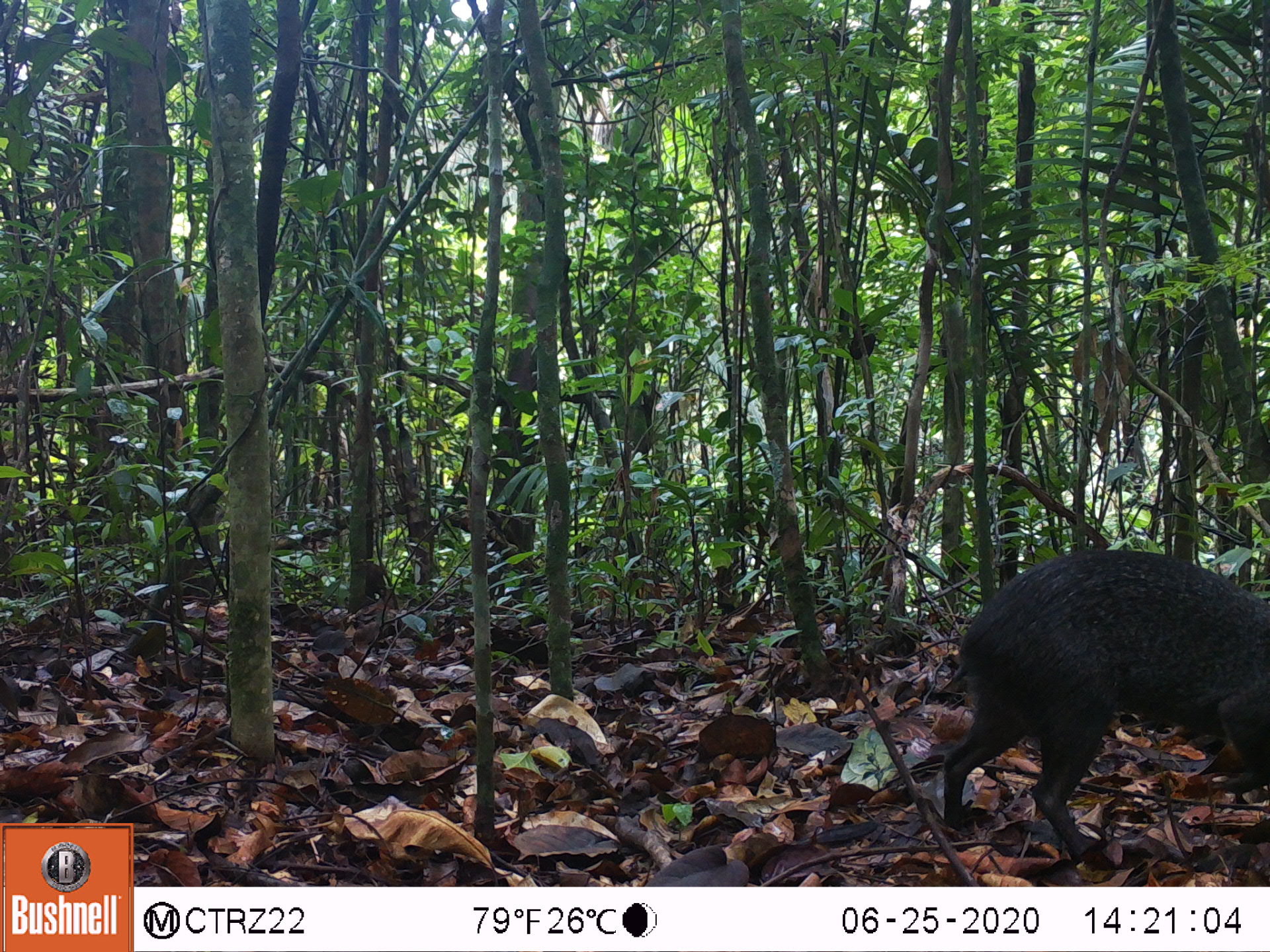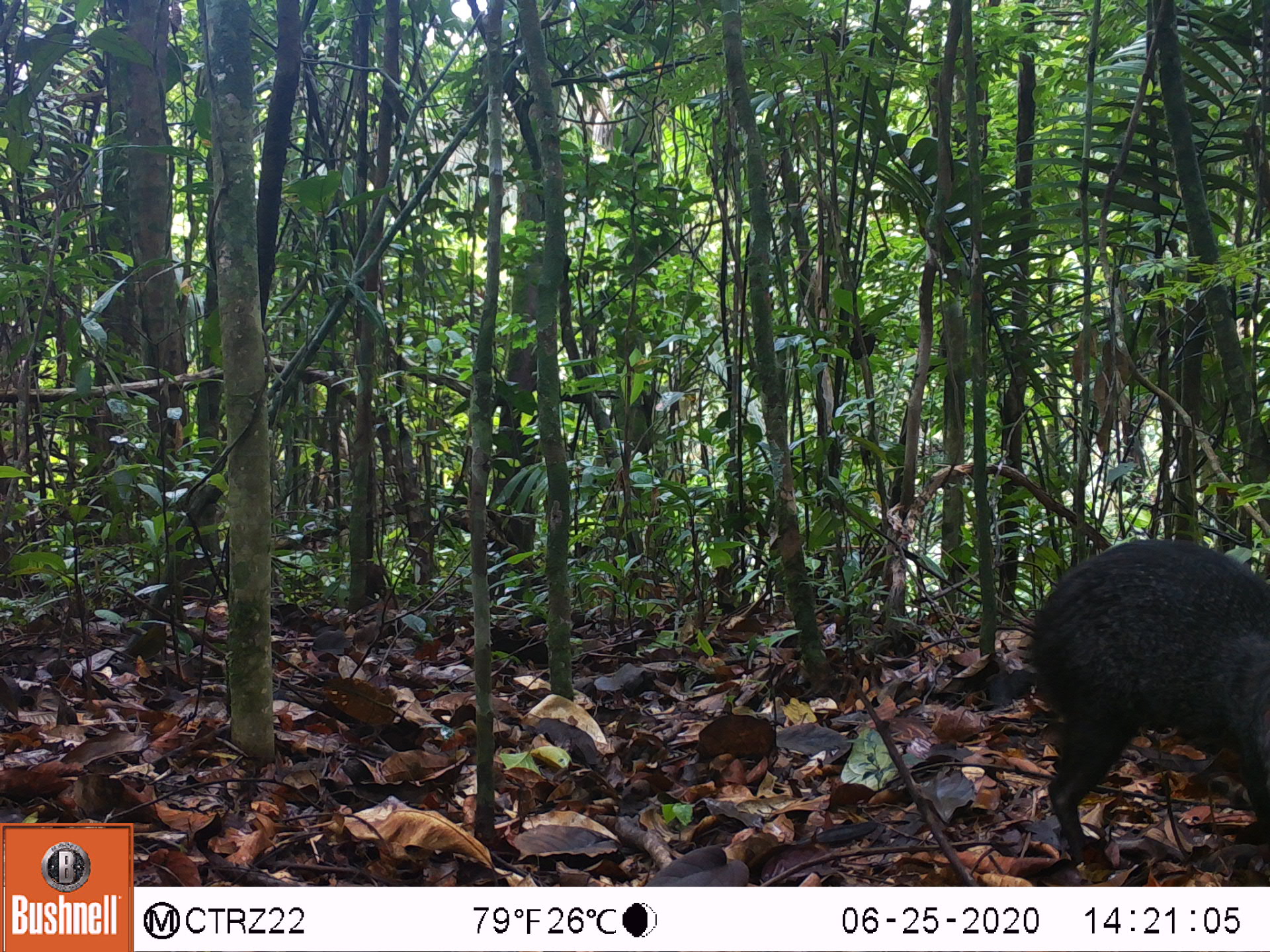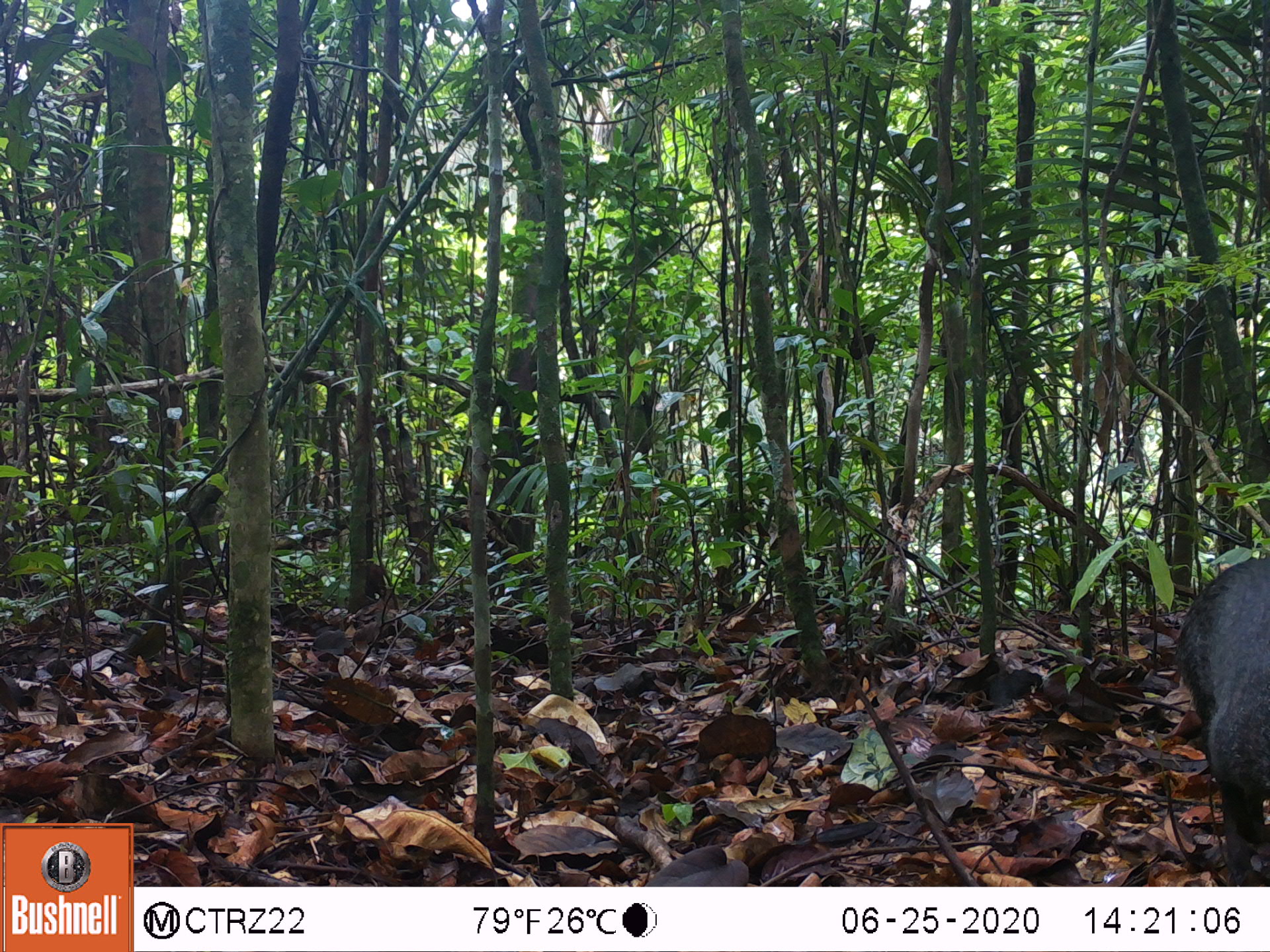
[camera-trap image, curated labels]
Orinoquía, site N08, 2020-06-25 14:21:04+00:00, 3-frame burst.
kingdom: Animalia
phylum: Chordata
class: Mammalia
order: Rodentia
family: Dasyproctidae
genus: Dasyprocta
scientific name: Dasyprocta fuliginosa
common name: black agouti